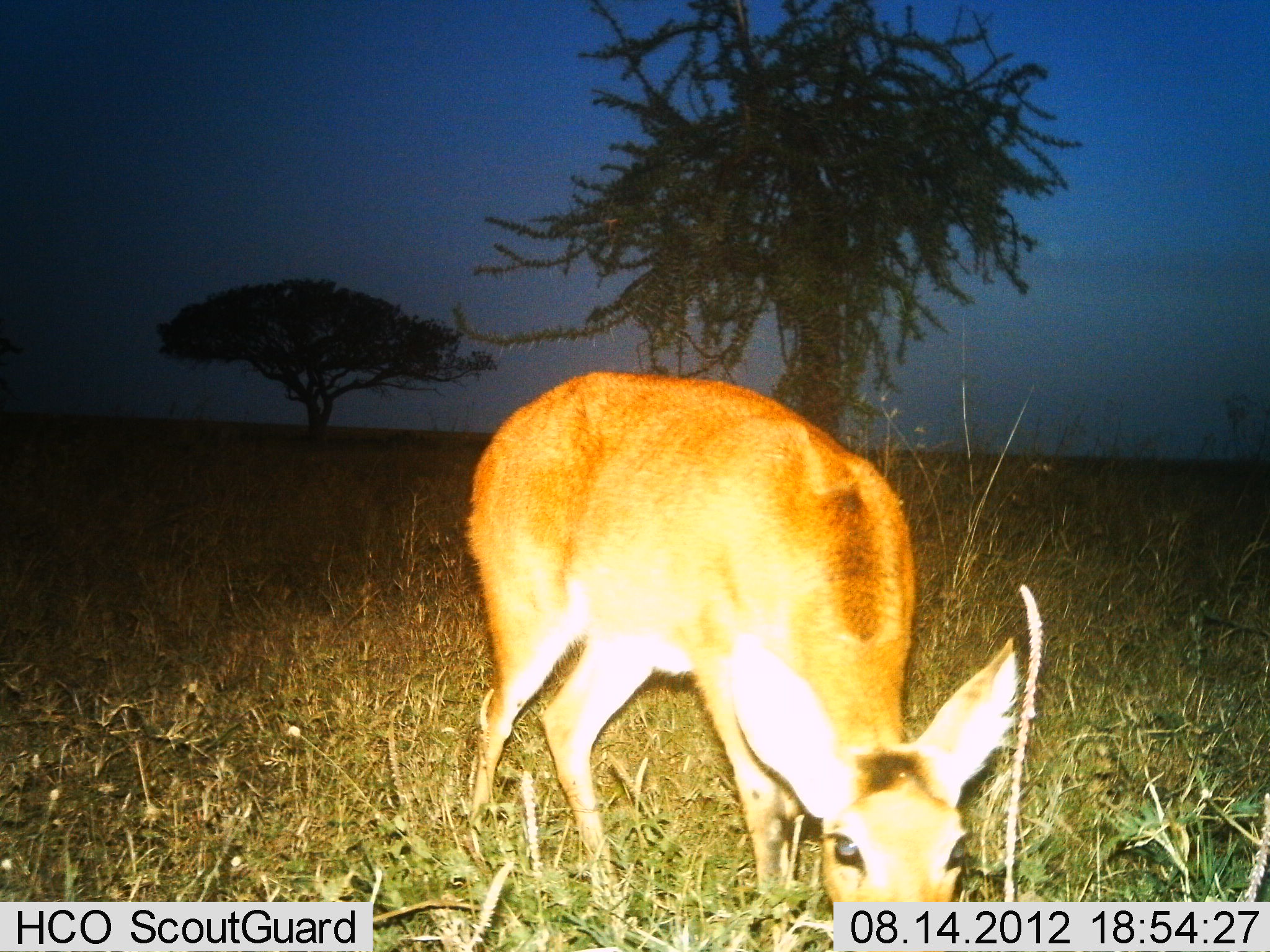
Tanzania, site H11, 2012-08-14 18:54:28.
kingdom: Animalia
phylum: Chordata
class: Mammalia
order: Artiodactyla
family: Bovidae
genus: Redunca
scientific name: Redunca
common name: reedbuck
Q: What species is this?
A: Reedbuck (Redunca).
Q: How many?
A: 1.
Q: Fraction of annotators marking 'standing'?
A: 40%.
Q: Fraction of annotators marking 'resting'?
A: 0%.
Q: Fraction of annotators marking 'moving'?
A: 0%.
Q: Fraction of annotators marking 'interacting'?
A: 0%.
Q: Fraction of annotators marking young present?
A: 0%.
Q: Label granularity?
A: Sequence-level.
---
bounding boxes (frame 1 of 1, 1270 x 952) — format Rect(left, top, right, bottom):
animal: Rect(456, 367, 1022, 950)